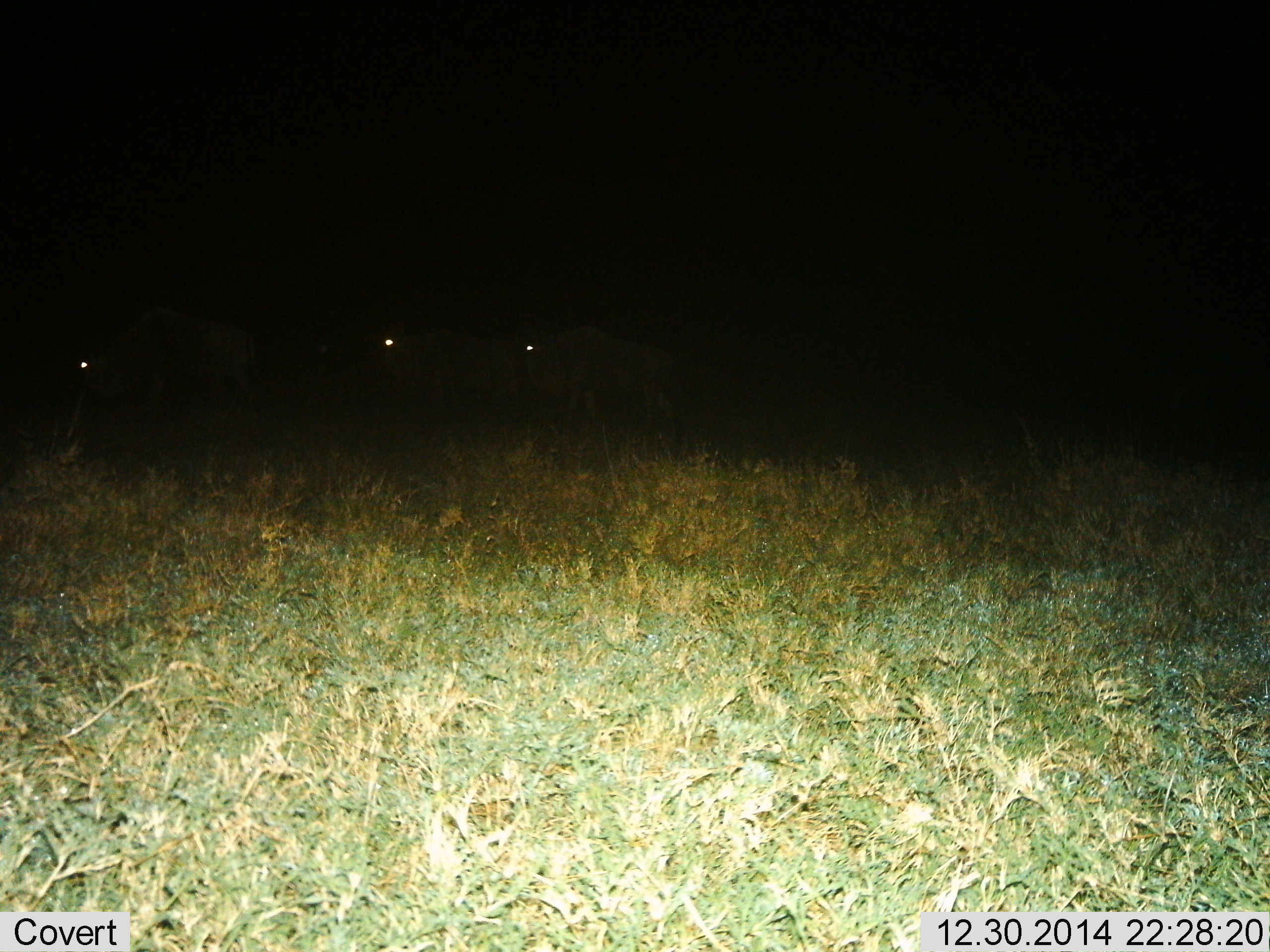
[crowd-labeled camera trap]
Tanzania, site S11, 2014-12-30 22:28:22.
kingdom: Animalia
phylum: Chordata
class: Mammalia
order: Artiodactyla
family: Bovidae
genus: Connochaetes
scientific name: Connochaetes taurinus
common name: blue wildebeest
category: wildebeest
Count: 3.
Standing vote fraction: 50%.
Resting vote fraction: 0%.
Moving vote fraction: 50%.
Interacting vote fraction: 0%.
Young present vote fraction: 0%.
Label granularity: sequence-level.